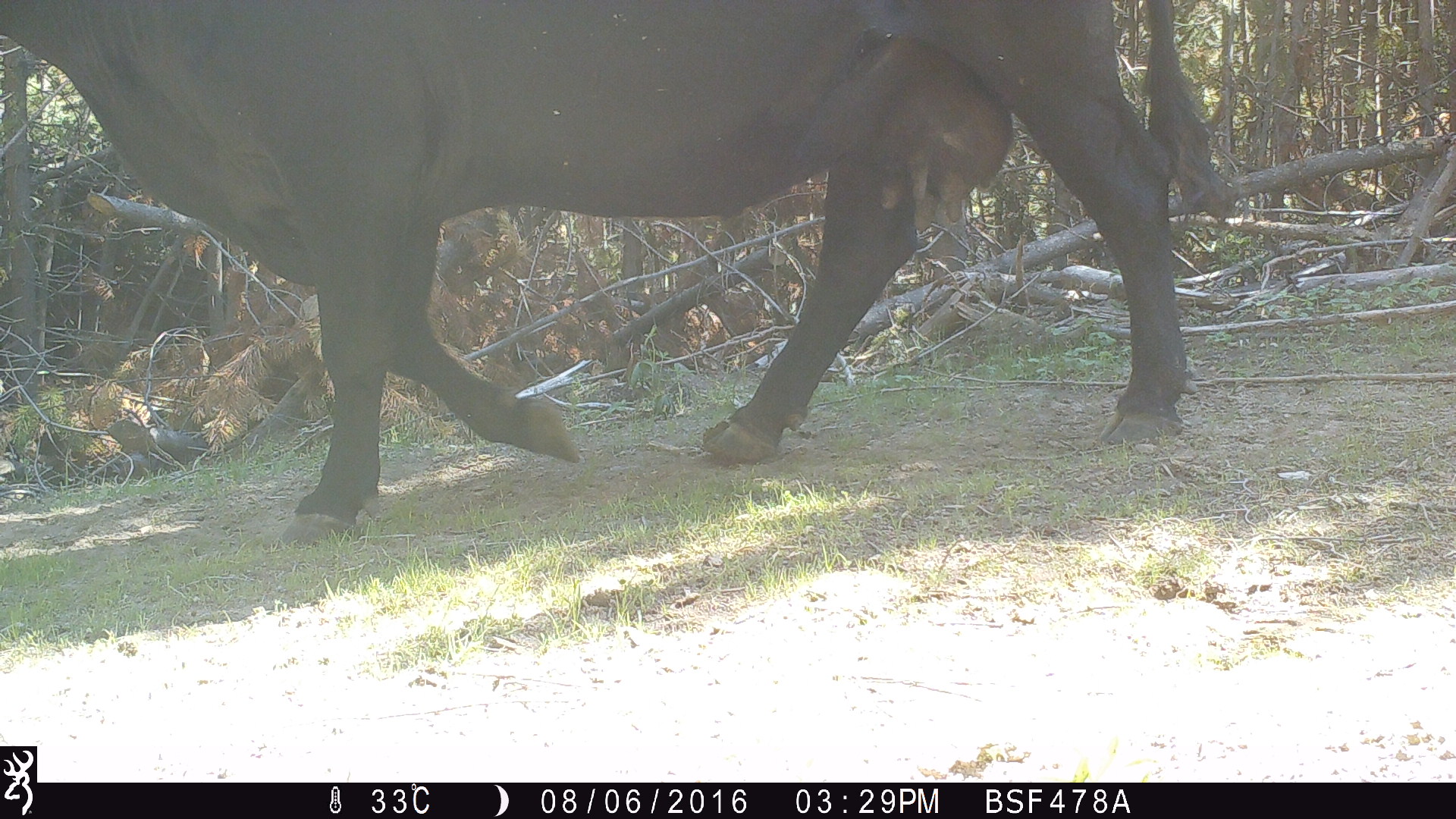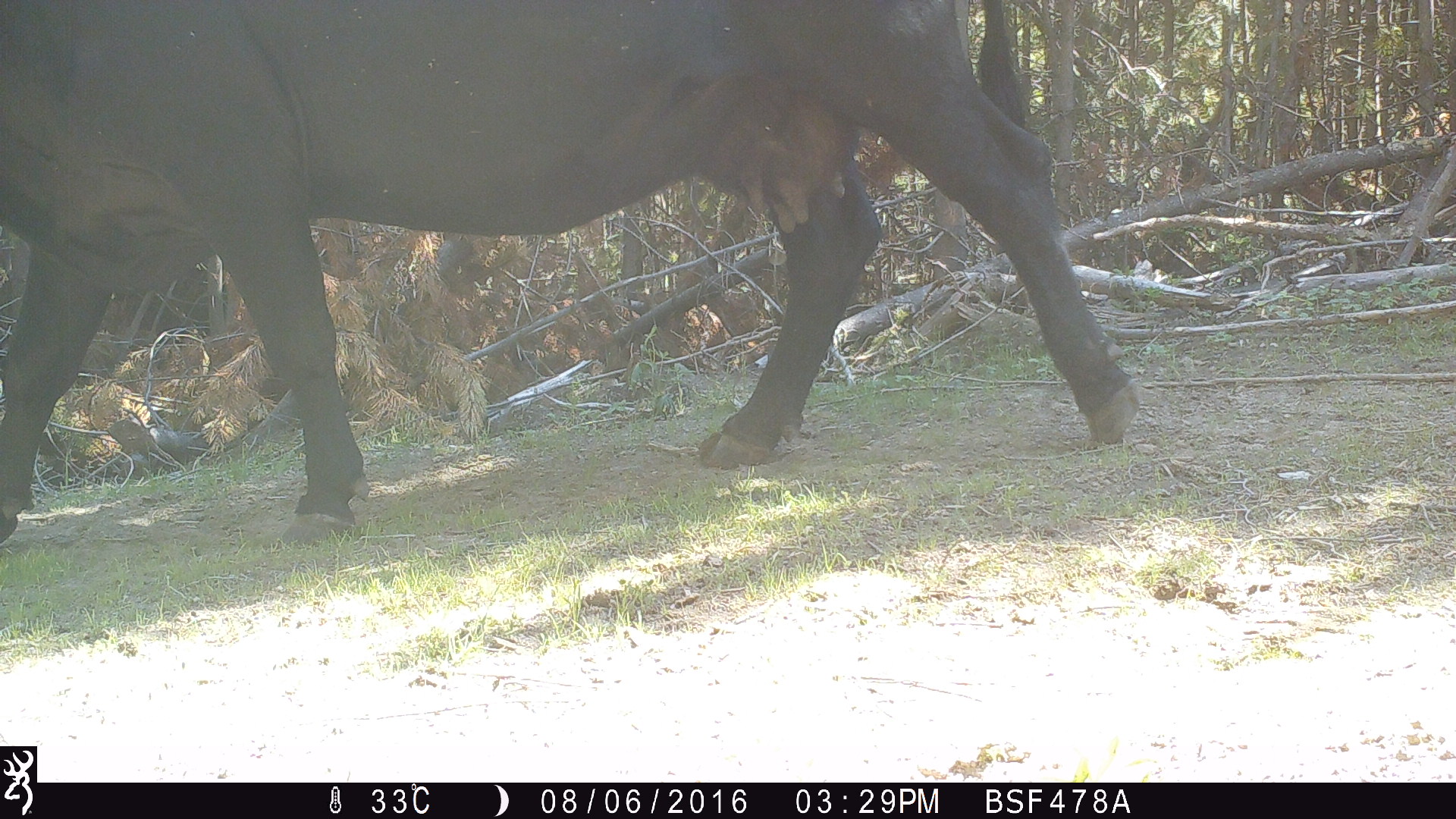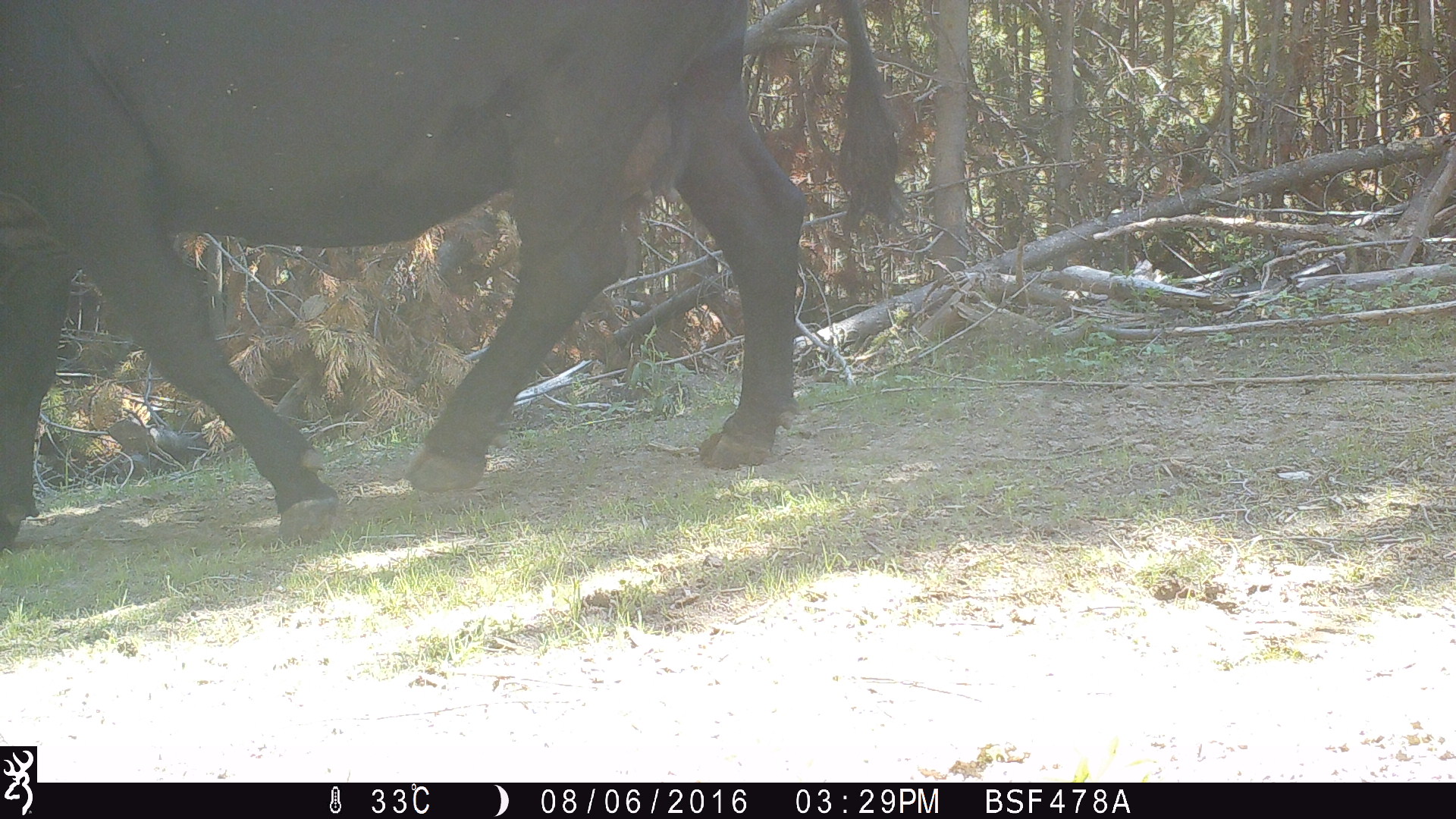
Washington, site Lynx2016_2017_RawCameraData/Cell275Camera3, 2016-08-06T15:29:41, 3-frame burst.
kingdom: Animalia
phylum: Chordata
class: Mammalia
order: Artiodactyla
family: Bovidae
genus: Bos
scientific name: Bos taurus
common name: domestic cattle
Domestic cattle (Bos taurus). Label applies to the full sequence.